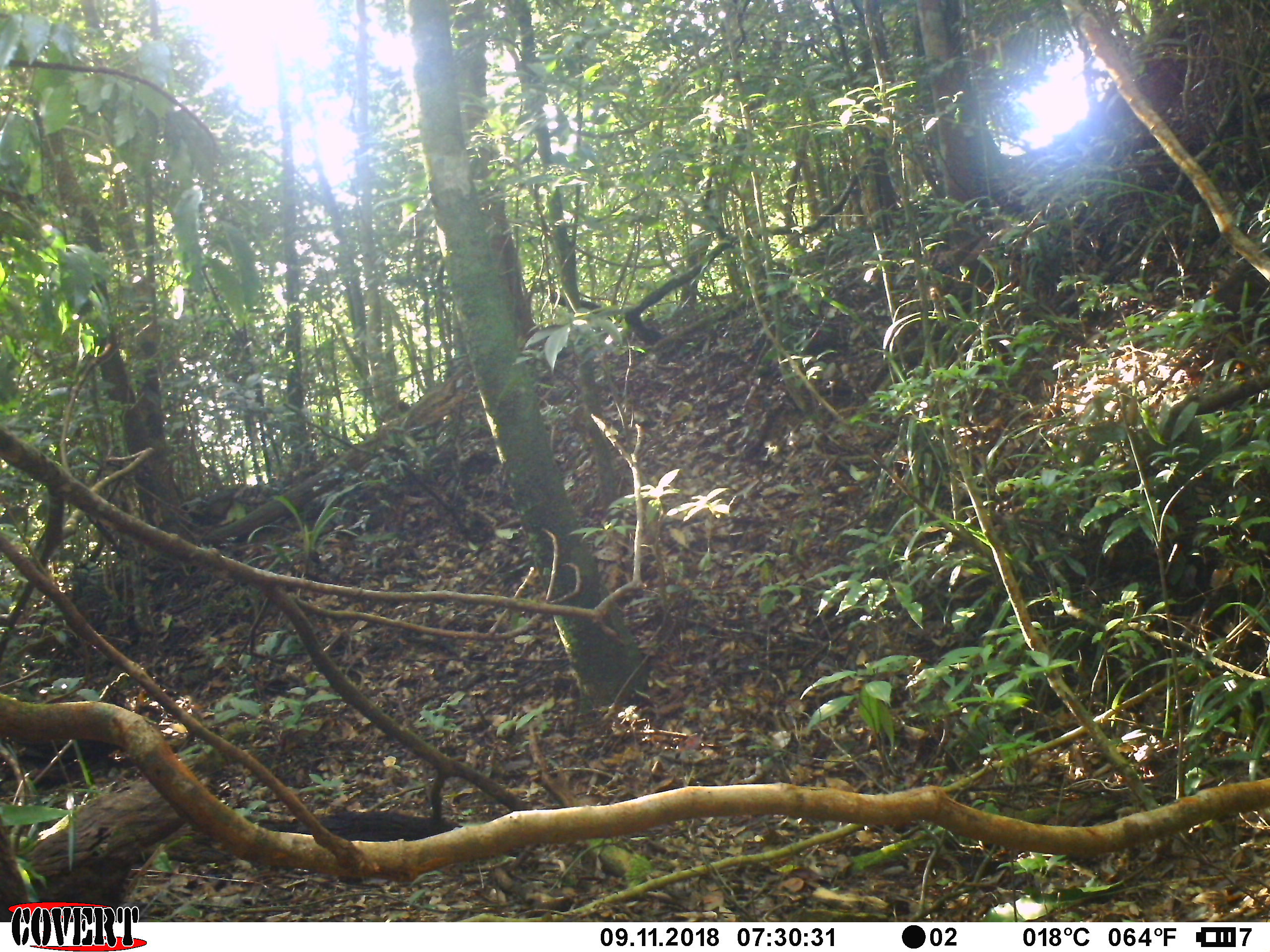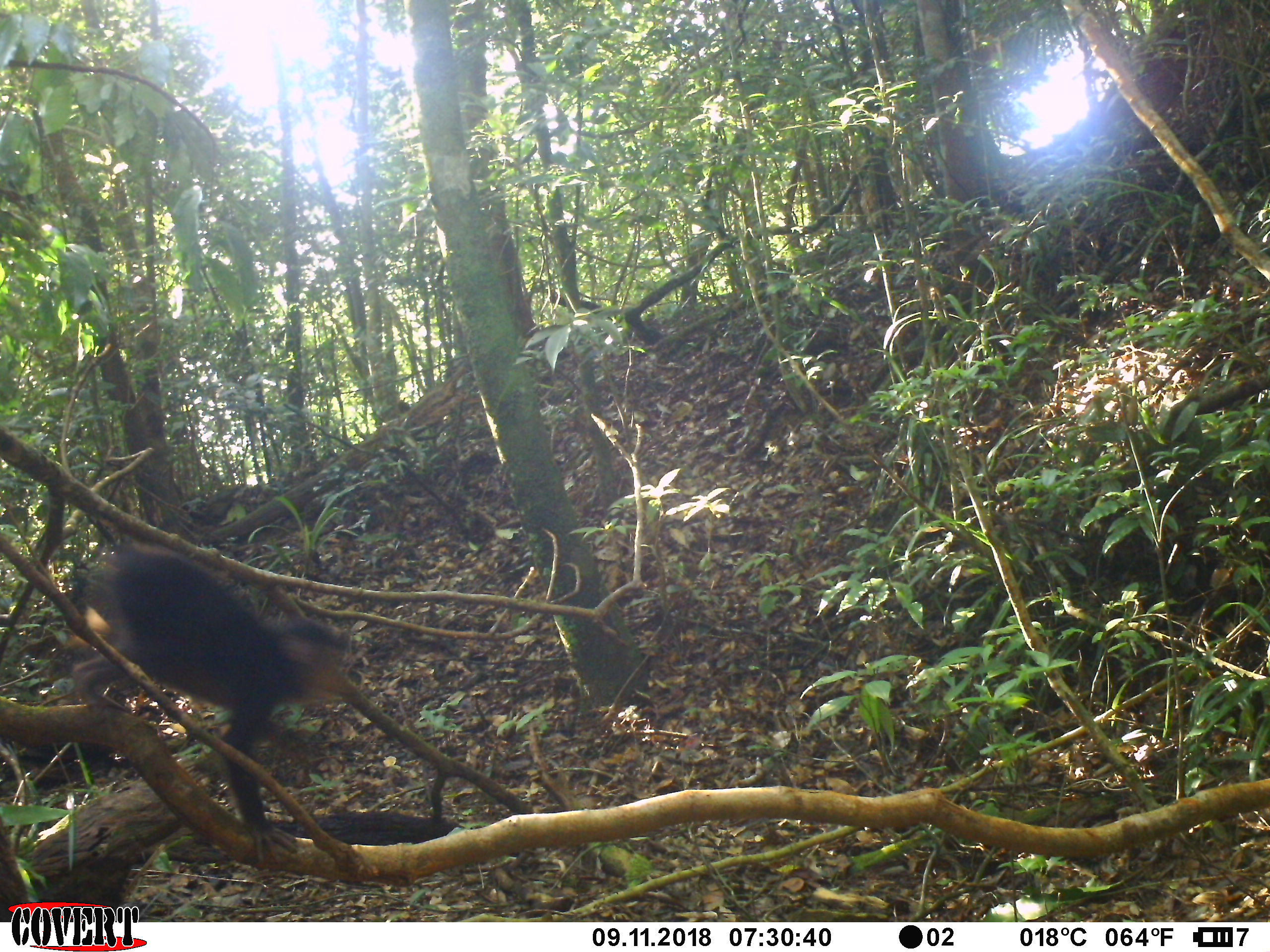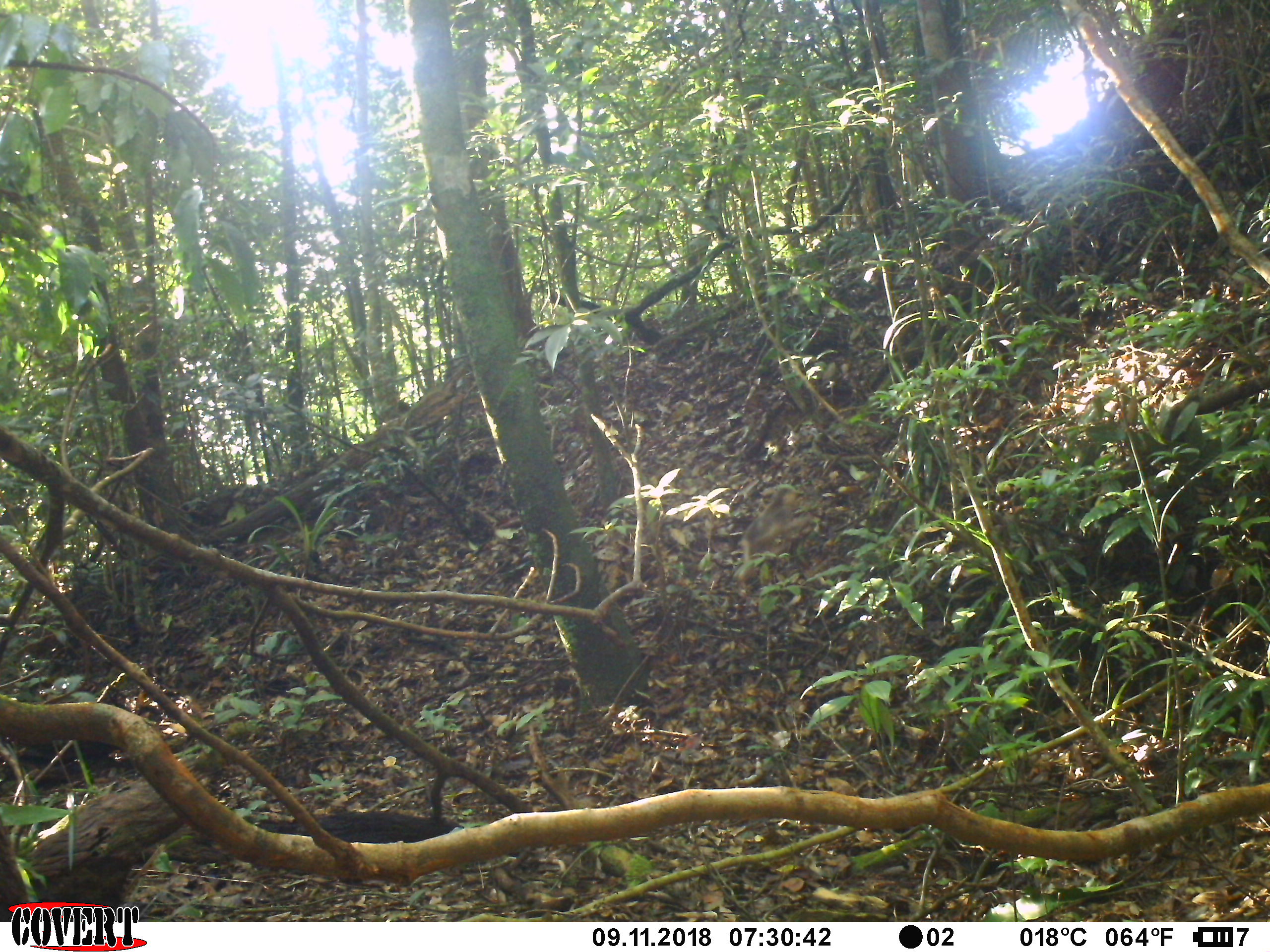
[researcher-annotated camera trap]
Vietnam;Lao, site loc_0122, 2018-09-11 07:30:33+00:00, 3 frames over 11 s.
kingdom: Animalia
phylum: Chordata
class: Mammalia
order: Primates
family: Cercopithecidae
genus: Macaca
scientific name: Macaca arctoides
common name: stump-tailed macaque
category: stump tailed macaque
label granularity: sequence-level